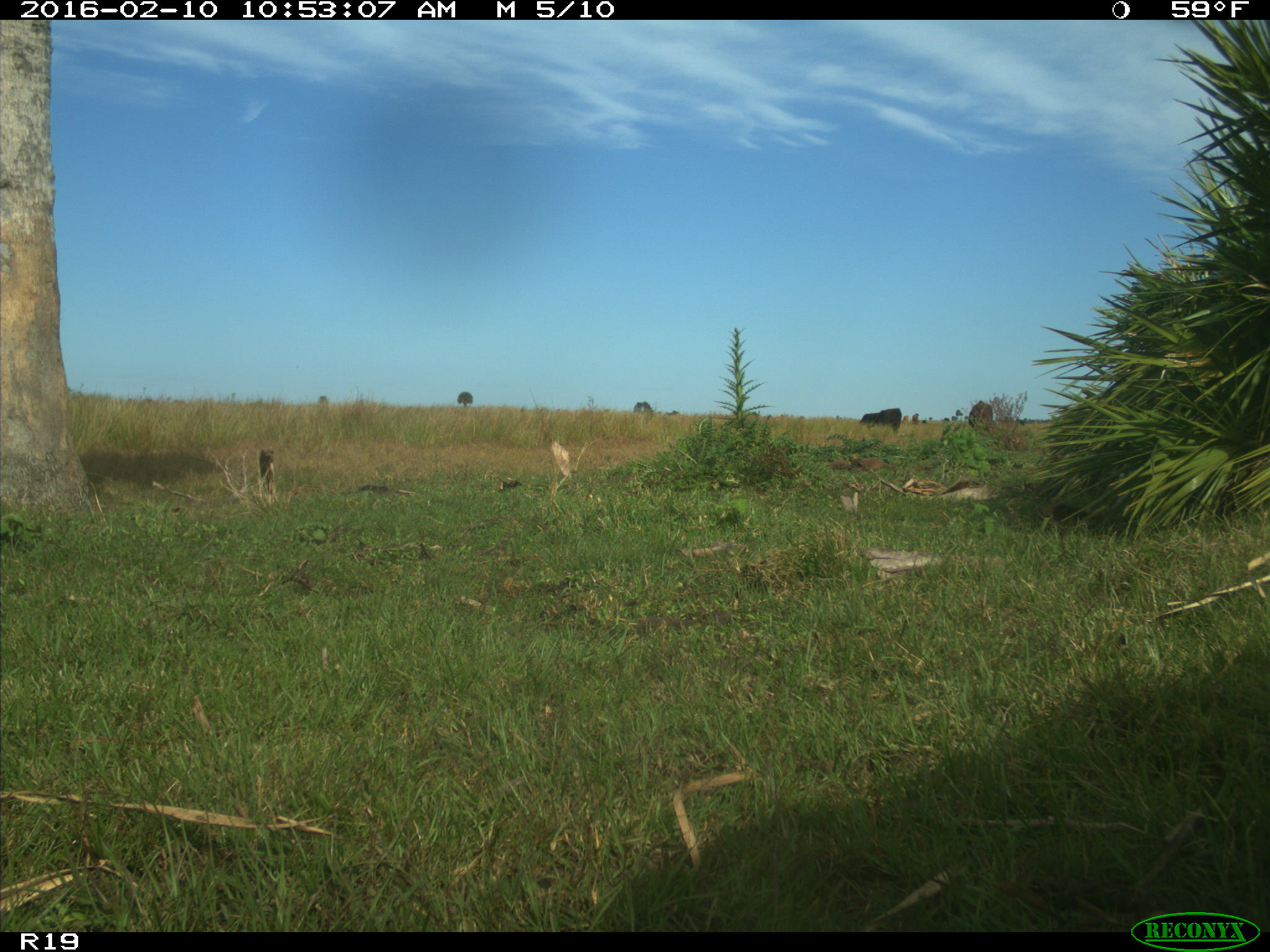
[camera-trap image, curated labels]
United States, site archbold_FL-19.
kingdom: Animalia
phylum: Chordata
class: Mammalia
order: Artiodactyla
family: Bovidae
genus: Bos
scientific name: Bos taurus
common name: domestic cow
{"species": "Bos taurus (domestic cow)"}